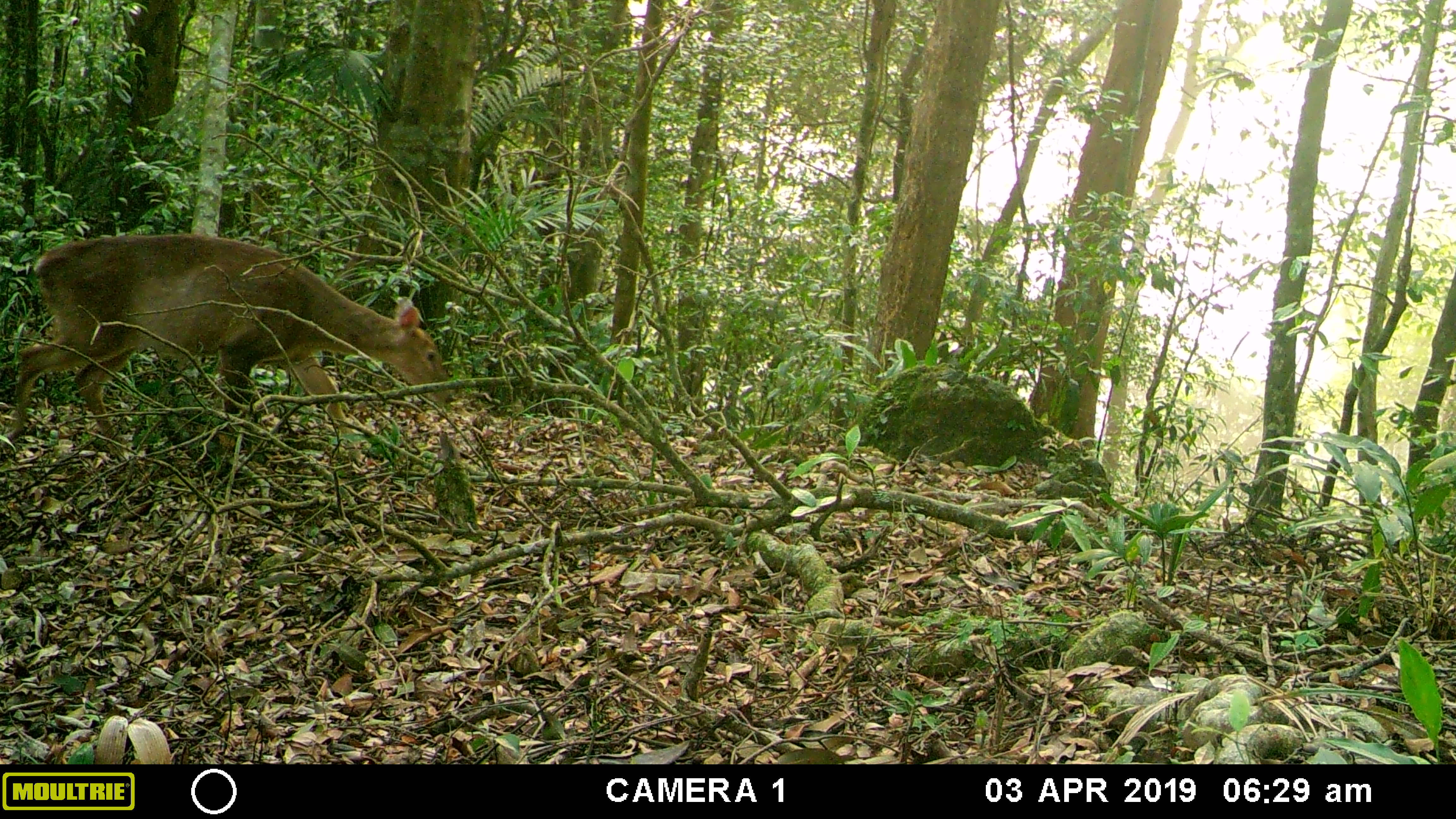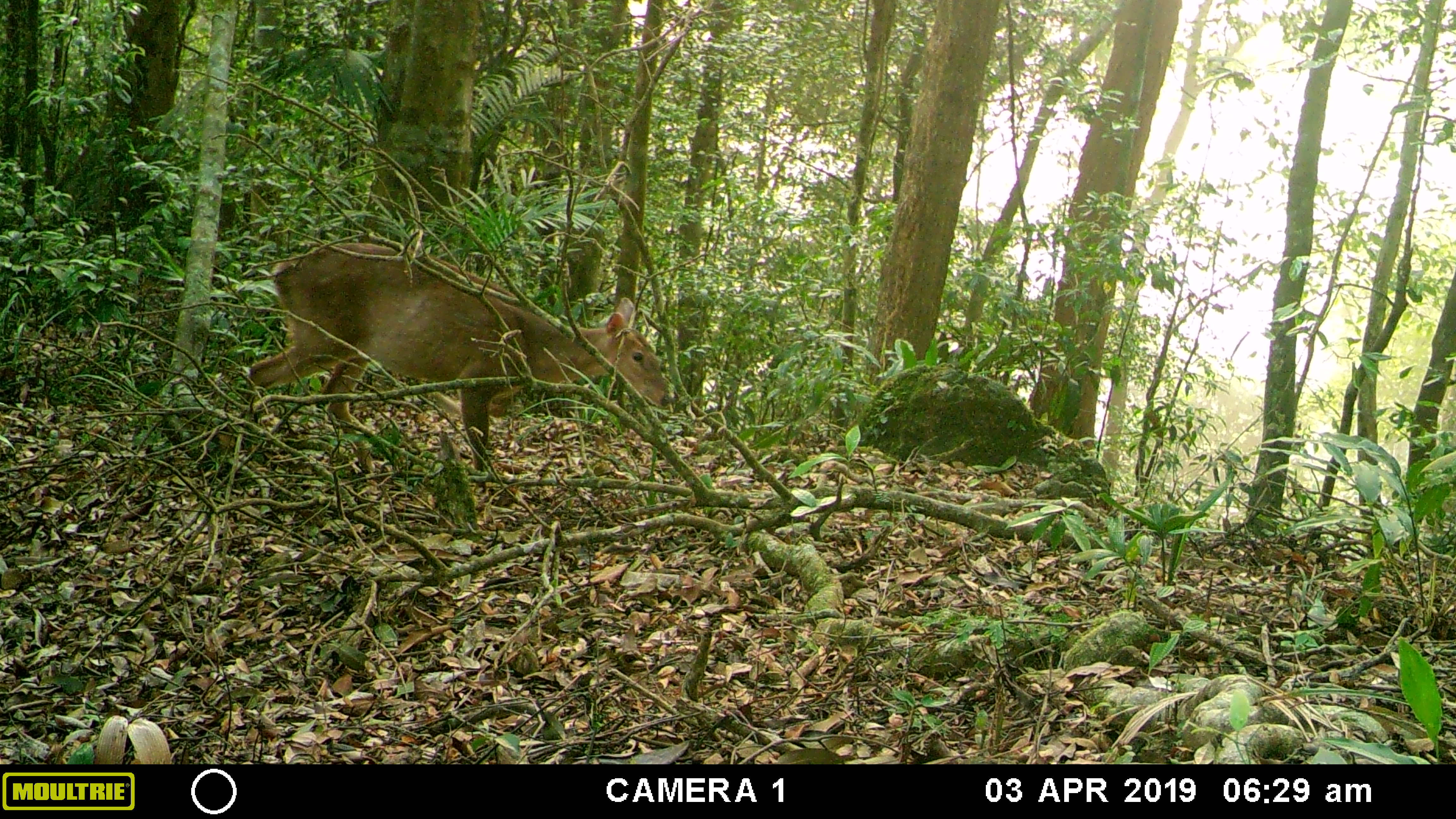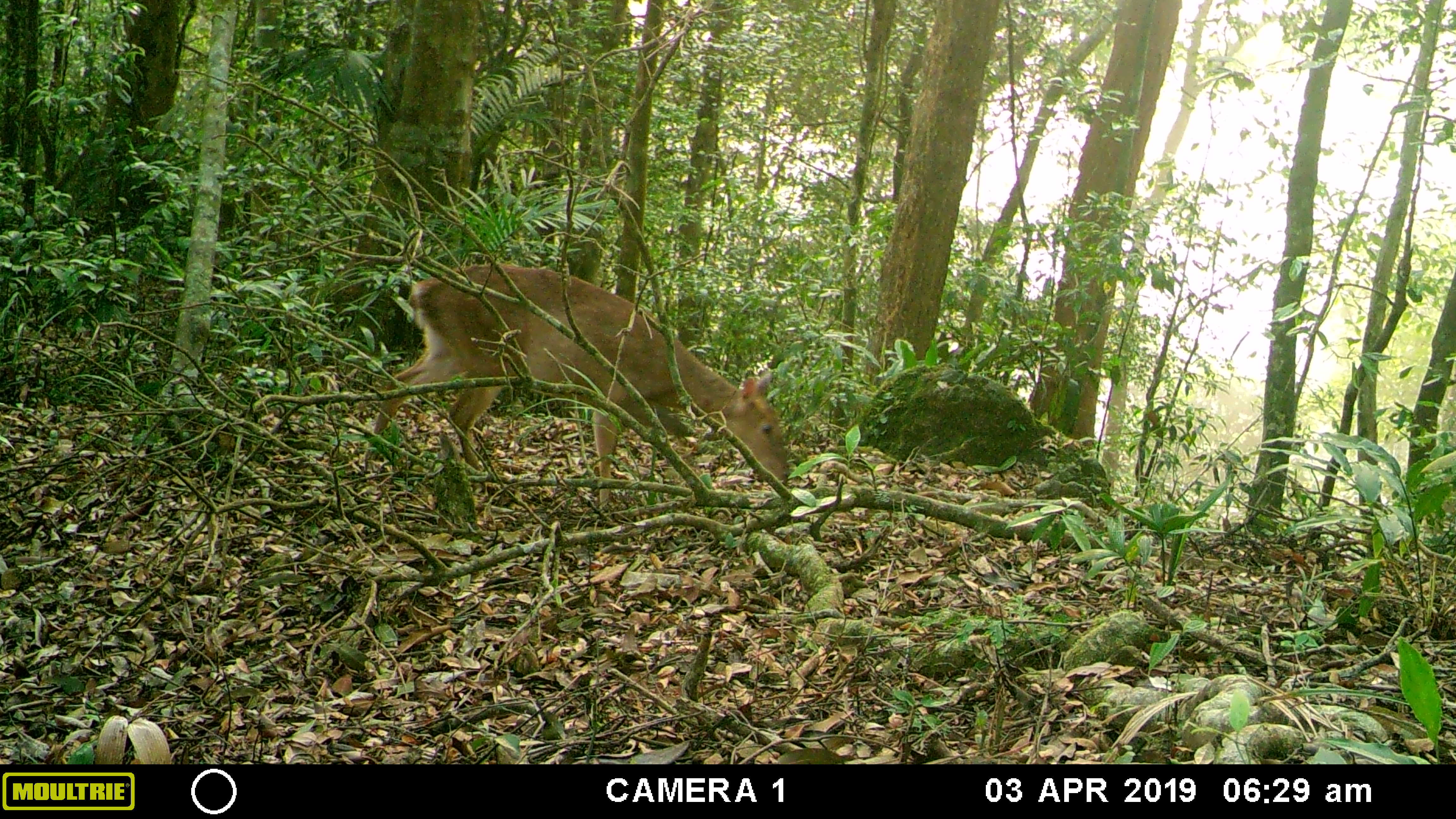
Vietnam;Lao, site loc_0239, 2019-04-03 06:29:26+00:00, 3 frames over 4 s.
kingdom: Animalia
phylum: Chordata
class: Mammalia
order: Artiodactyla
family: Cervidae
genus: Muntiacus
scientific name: Muntiacus vuquangensis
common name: large-antlered muntjac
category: large antlered muntjac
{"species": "large antlered muntjac (large-antlered muntjac) (Muntiacus vuquangensis)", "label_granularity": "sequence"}